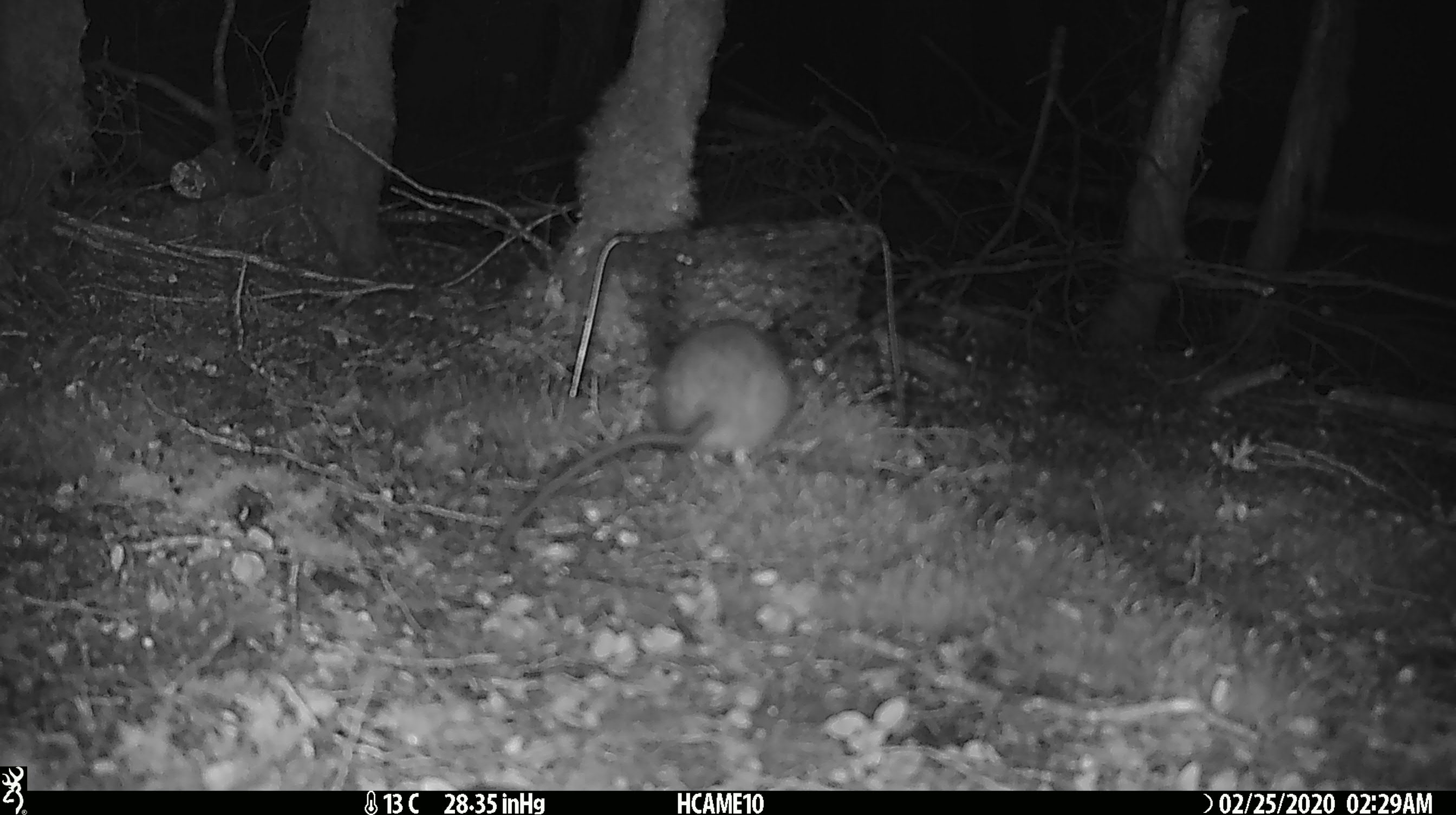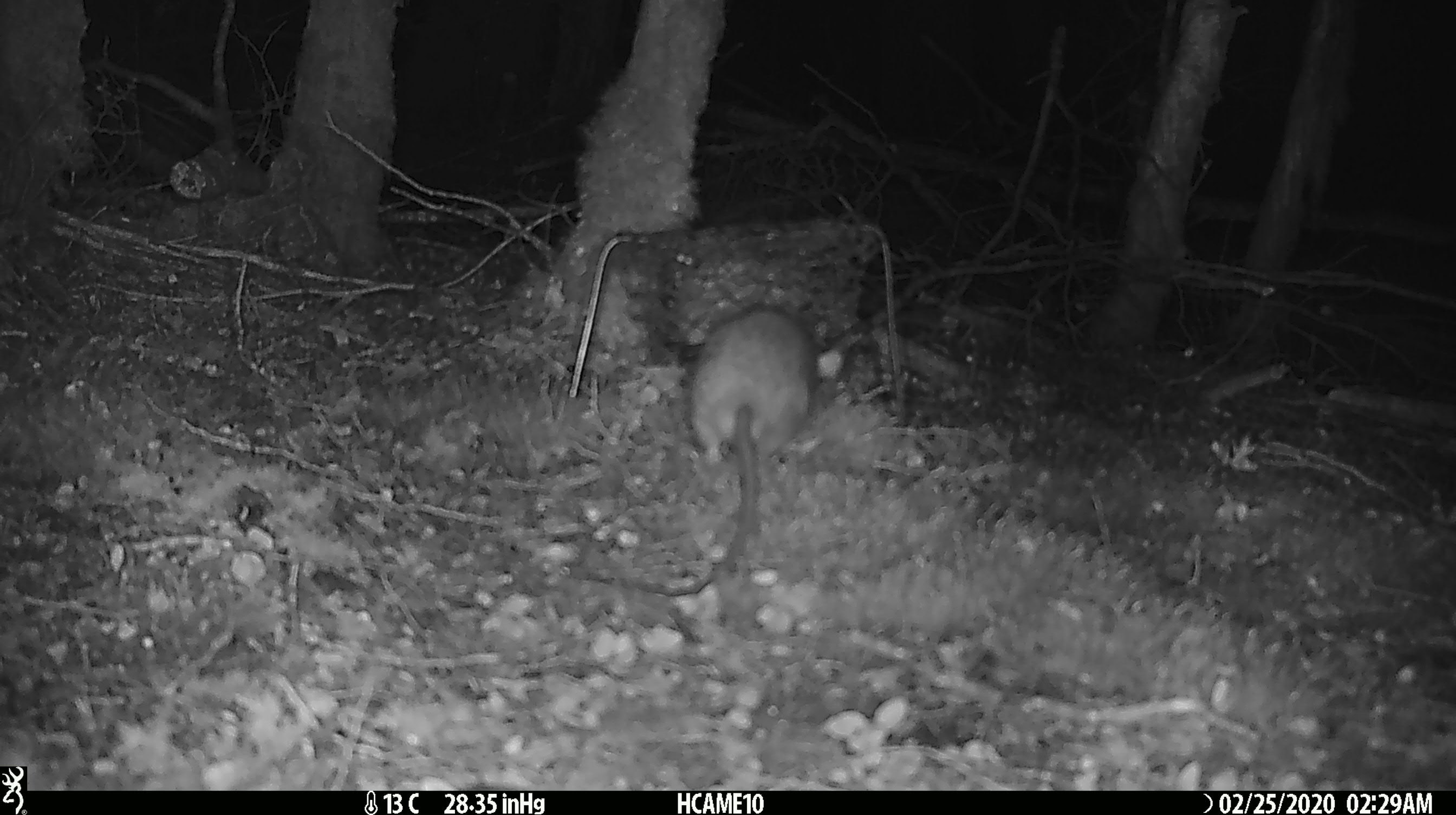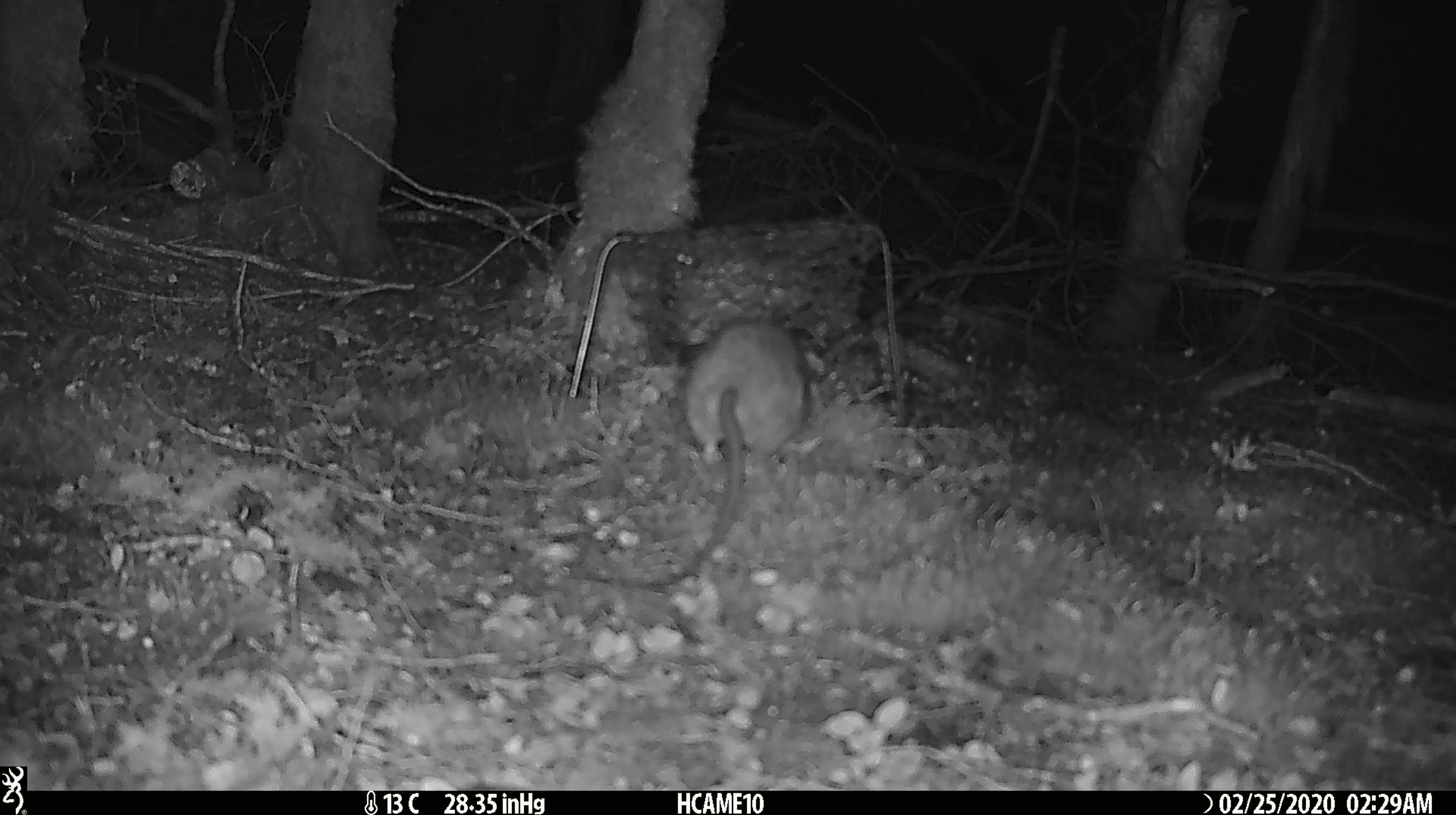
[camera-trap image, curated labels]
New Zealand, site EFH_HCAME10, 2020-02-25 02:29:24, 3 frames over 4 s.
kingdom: Animalia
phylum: Chordata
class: Mammalia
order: Rodentia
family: Muridae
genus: Rattus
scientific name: Rattus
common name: rat